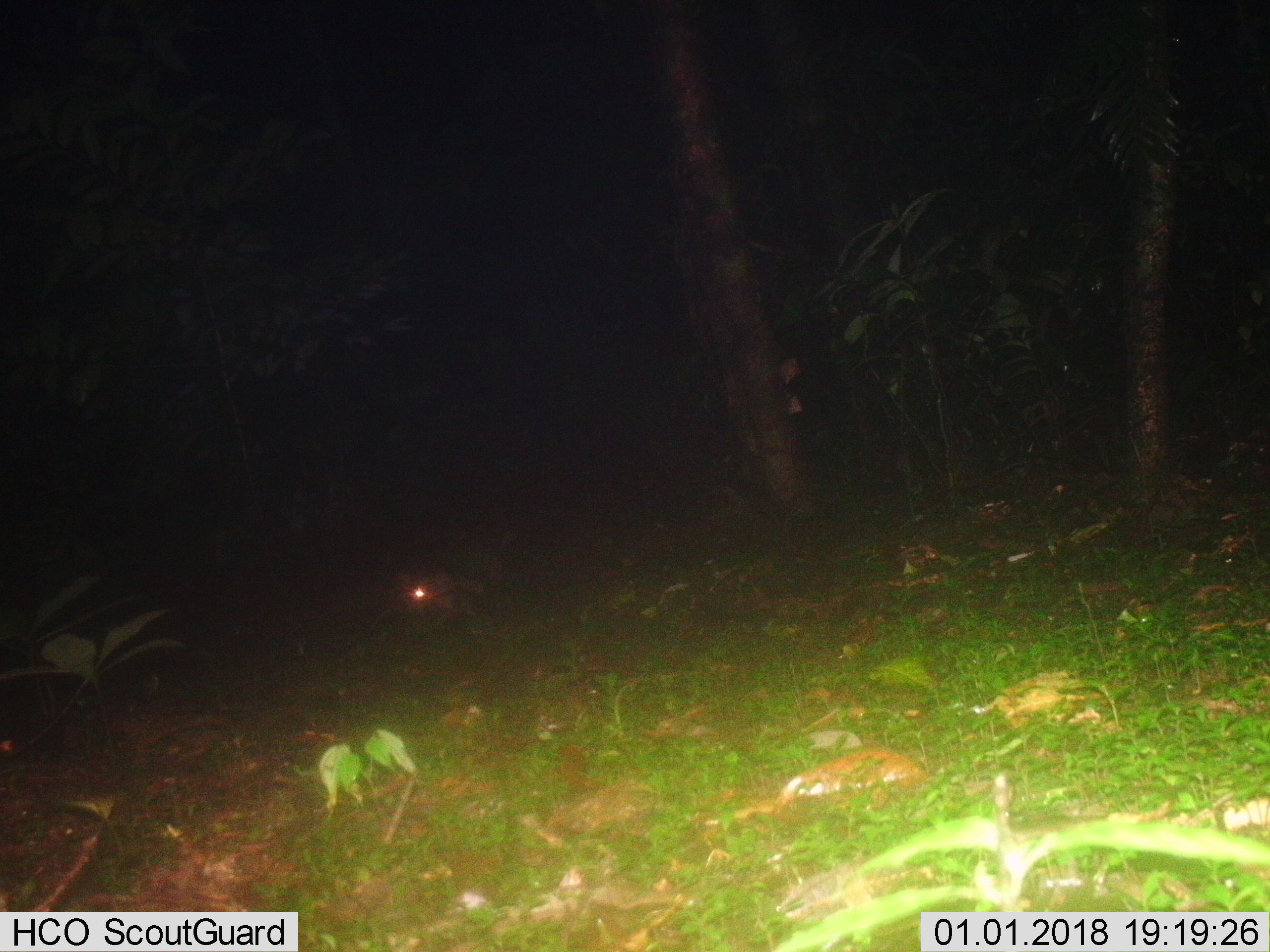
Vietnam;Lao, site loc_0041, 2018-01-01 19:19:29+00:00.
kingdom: Animalia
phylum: Chordata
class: Mammalia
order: Rodentia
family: Hystricidae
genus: Atherurus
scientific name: Atherurus macrourus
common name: asiatic brush-tailed porcupine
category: asiatic brush tailed porcupine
Asiatic brush tailed porcupine (asiatic brush-tailed porcupine) (Atherurus macrourus). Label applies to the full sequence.